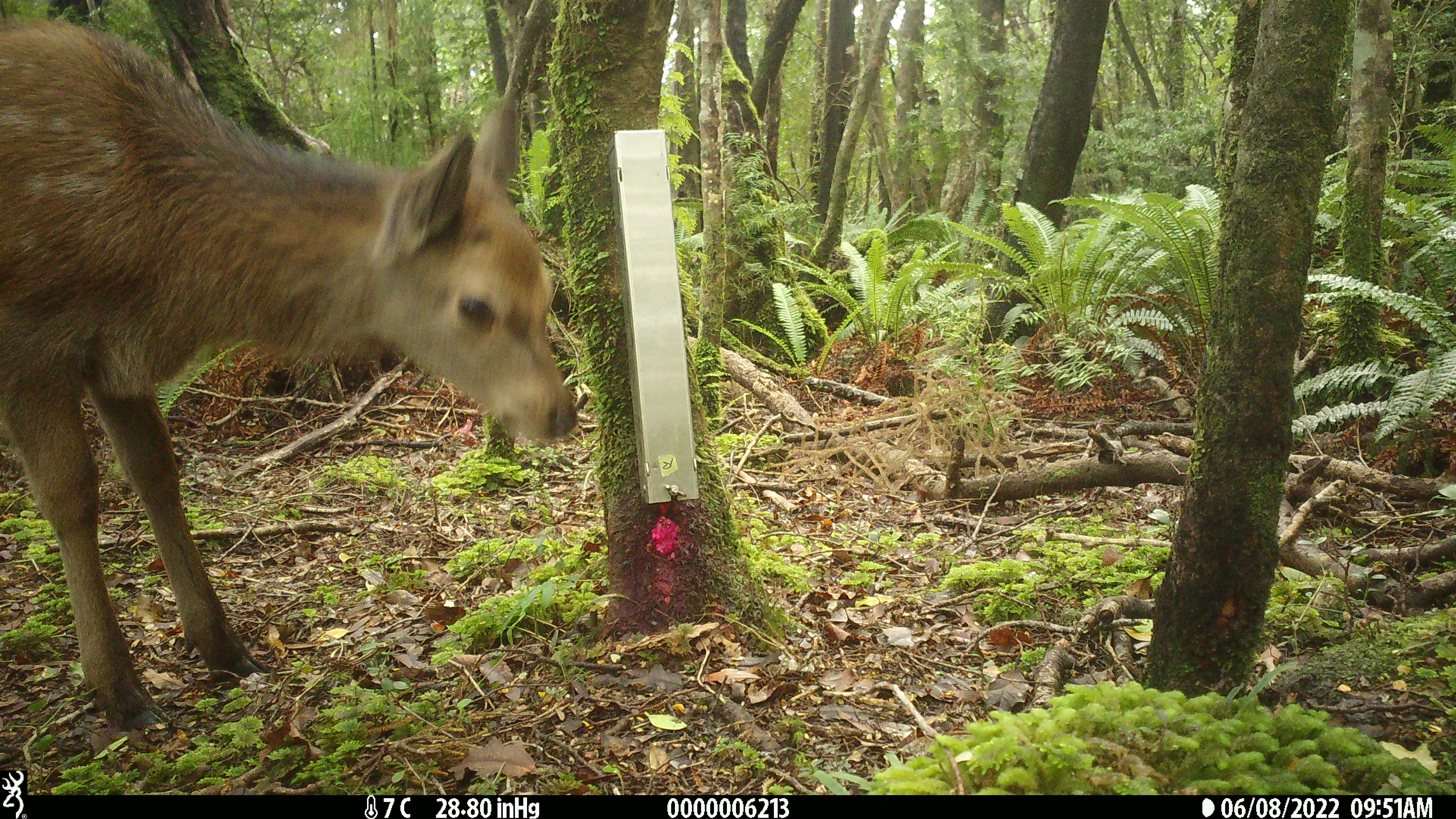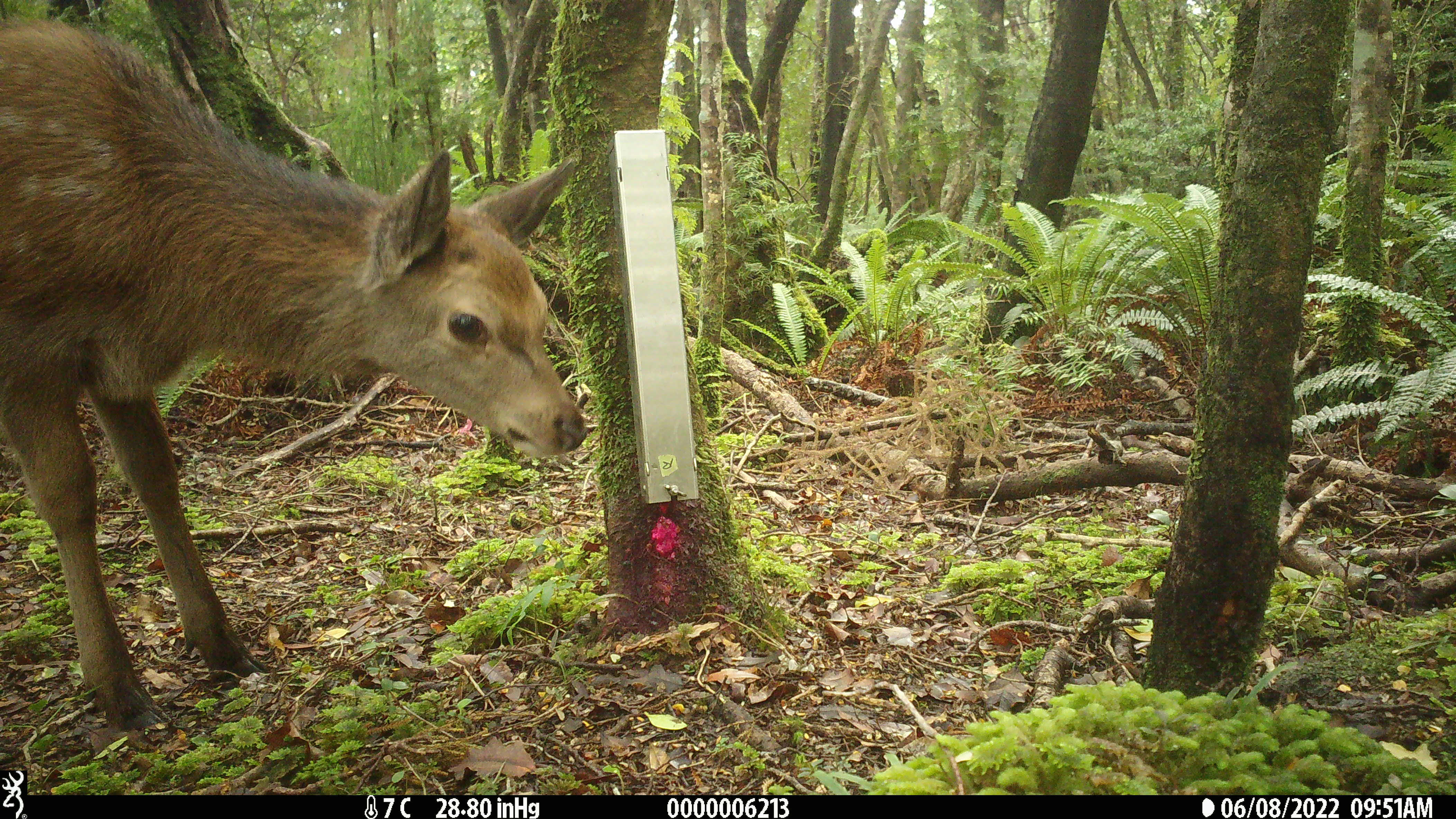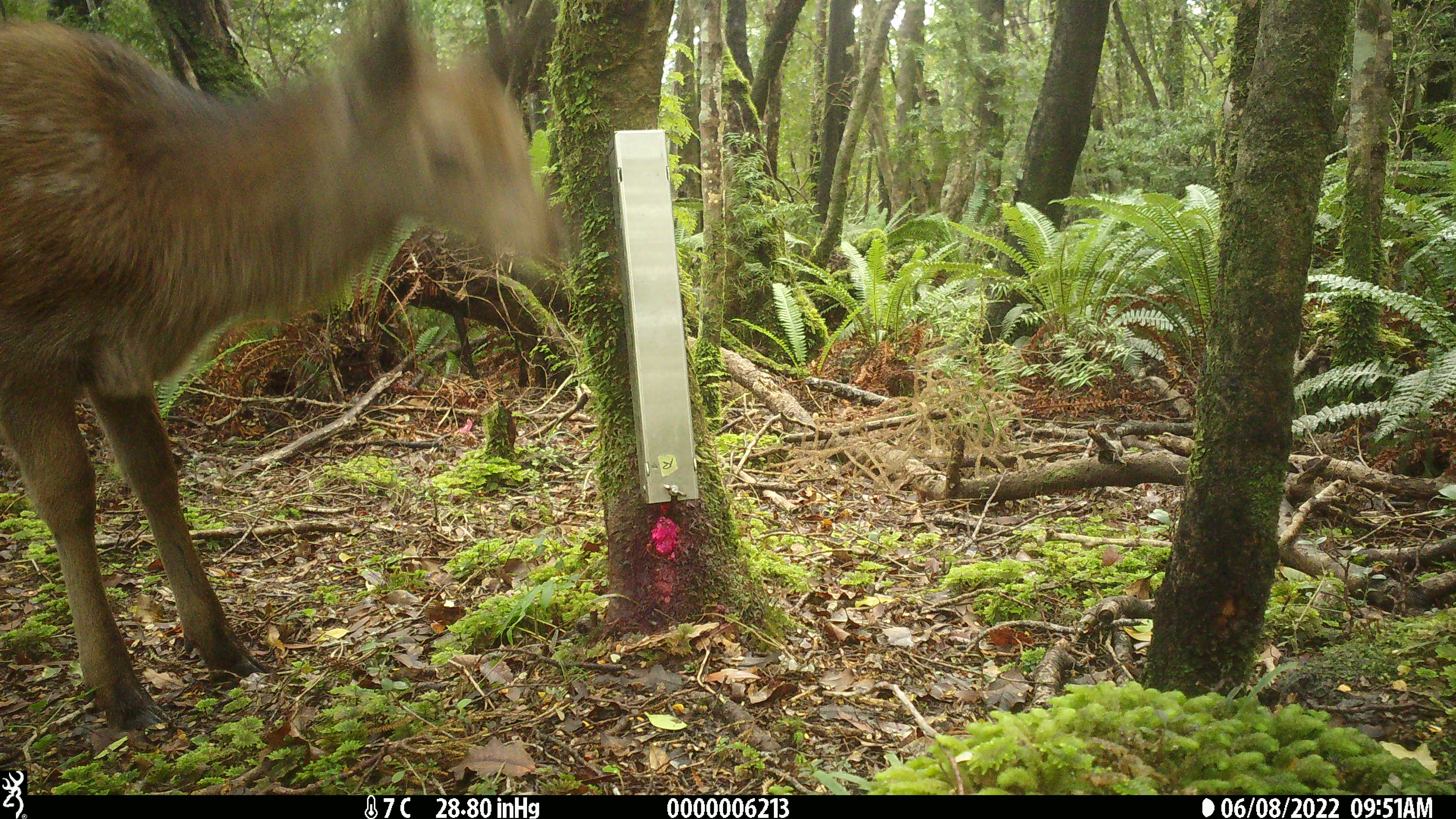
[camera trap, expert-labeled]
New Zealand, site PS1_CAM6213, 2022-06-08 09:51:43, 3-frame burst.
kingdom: Animalia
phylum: Chordata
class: Mammalia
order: Artiodactyla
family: Cervidae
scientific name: Cervidae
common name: deer